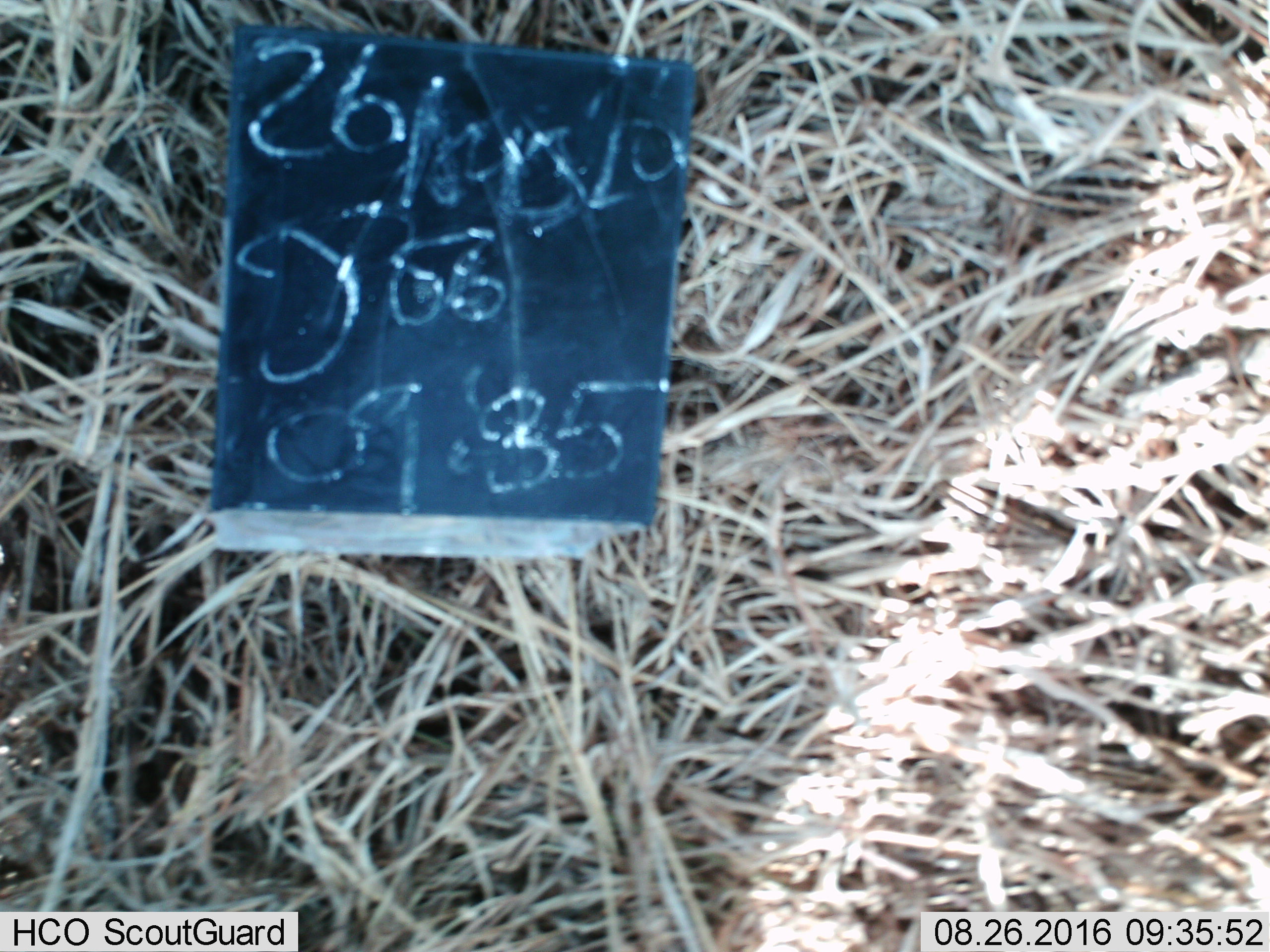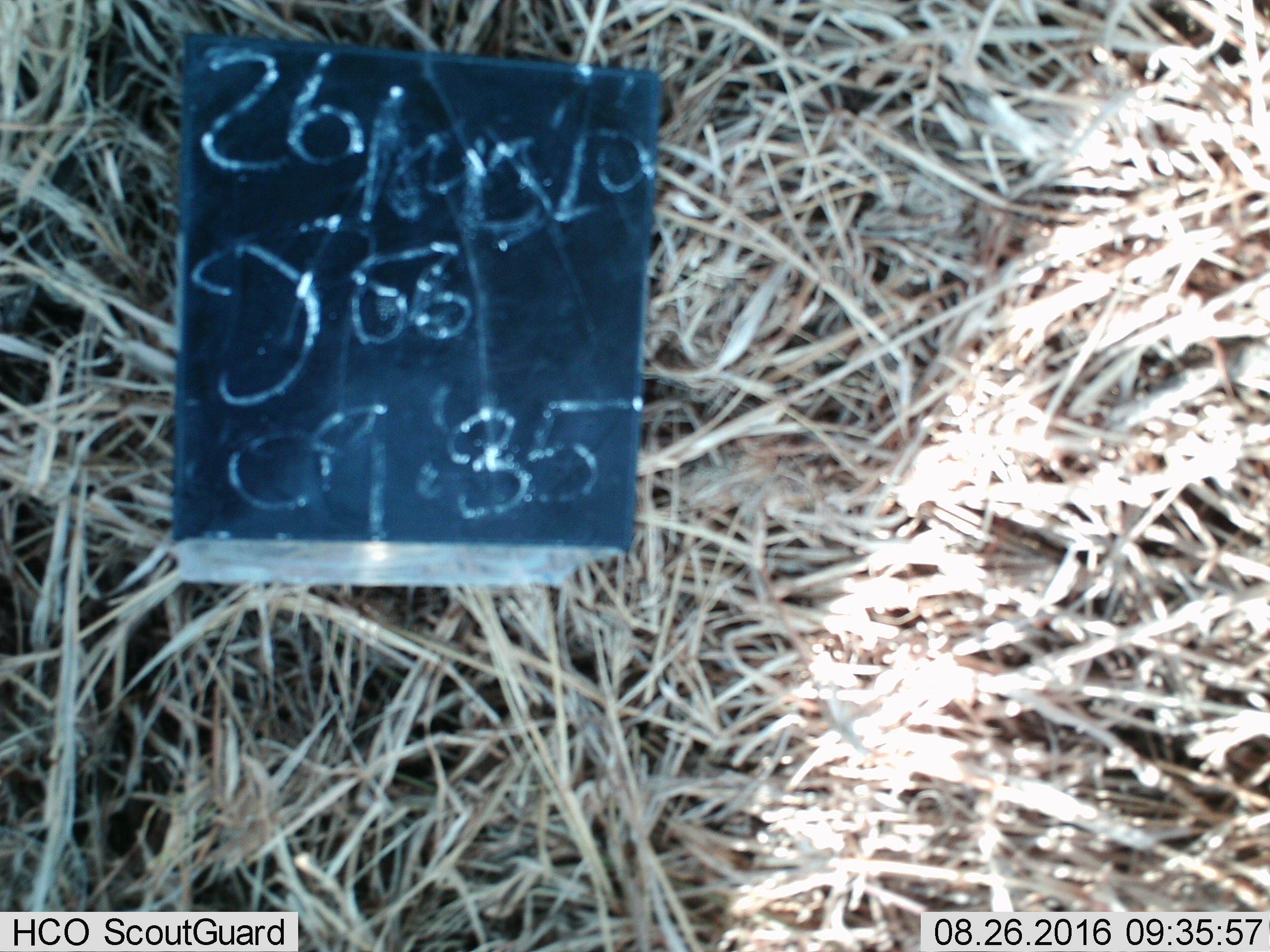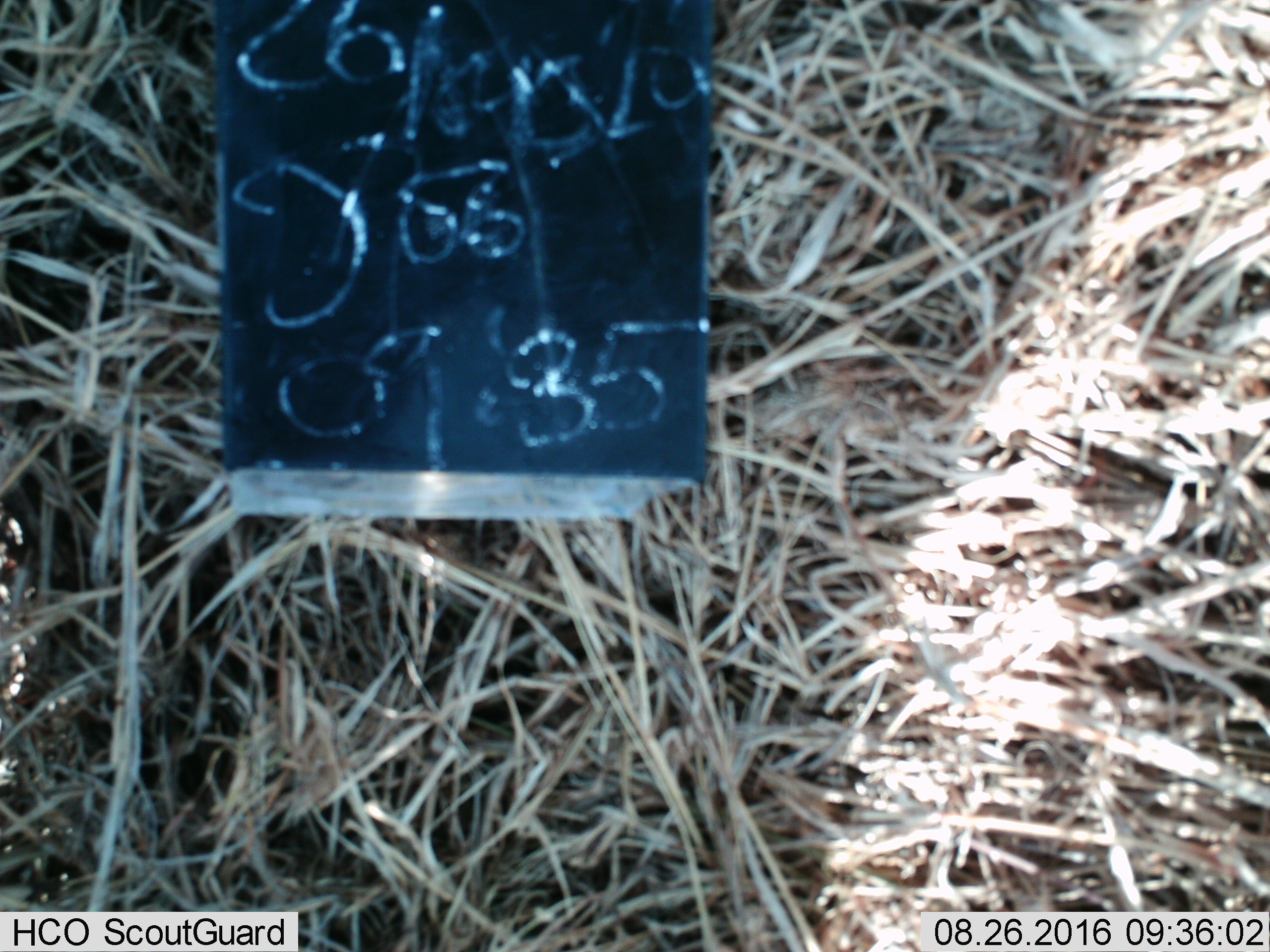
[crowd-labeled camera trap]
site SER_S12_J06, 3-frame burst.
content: unidentified animal